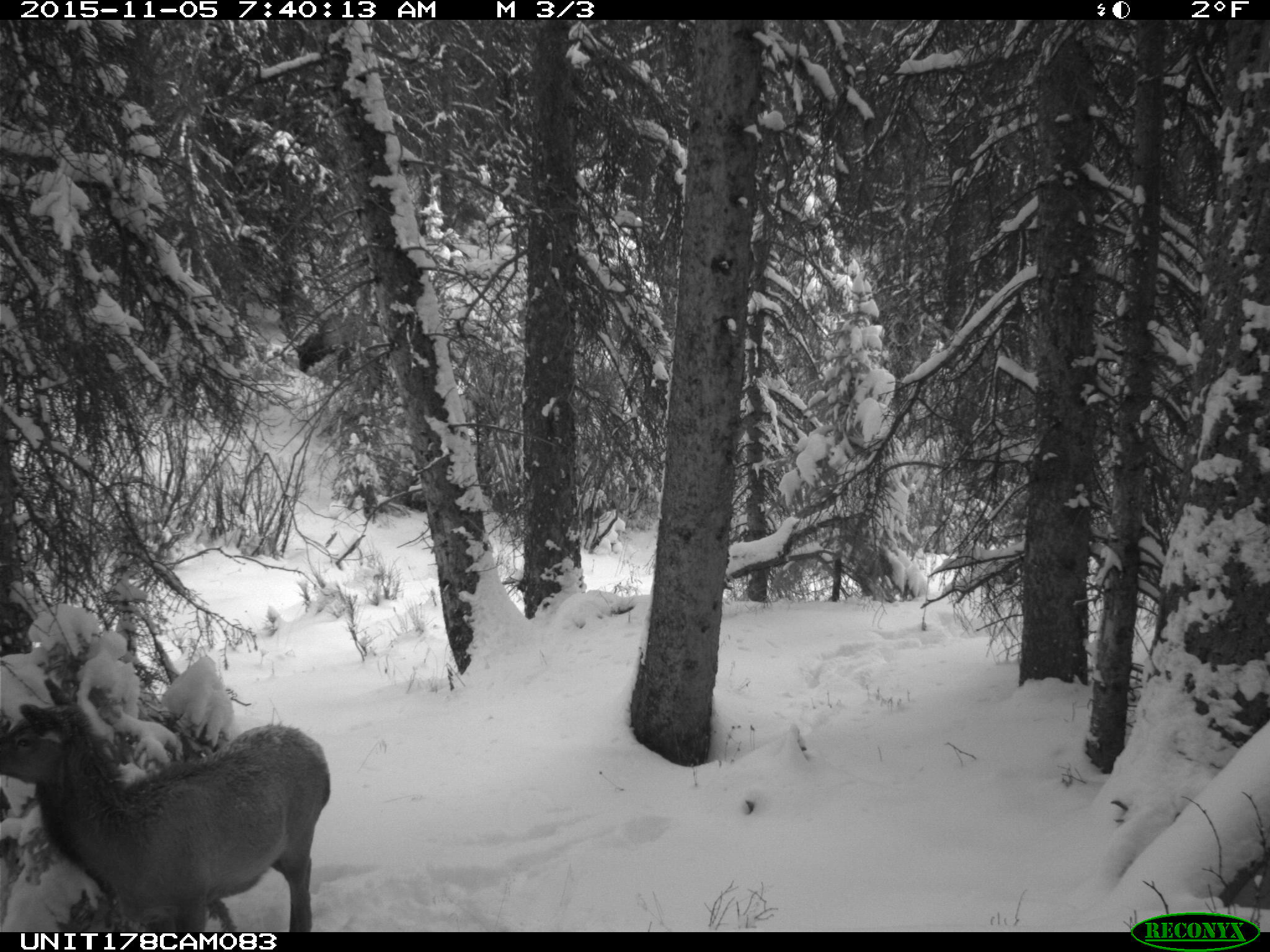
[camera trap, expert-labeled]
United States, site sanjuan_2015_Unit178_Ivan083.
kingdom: Animalia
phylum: Chordata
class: Mammalia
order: Artiodactyla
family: Cervidae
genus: Cervus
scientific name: Cervus elaphus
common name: red deer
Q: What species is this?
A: Cervus elaphus (red deer).